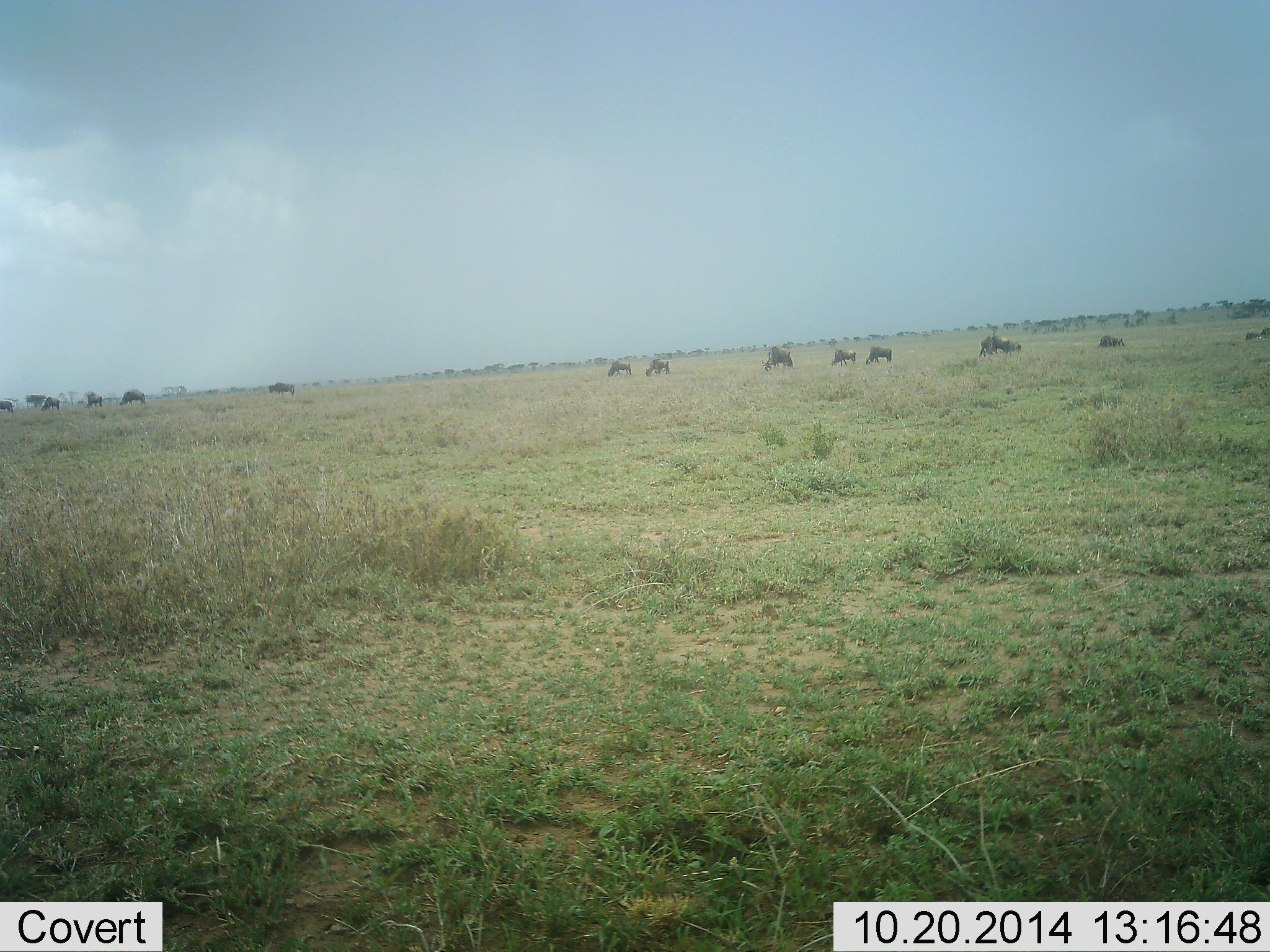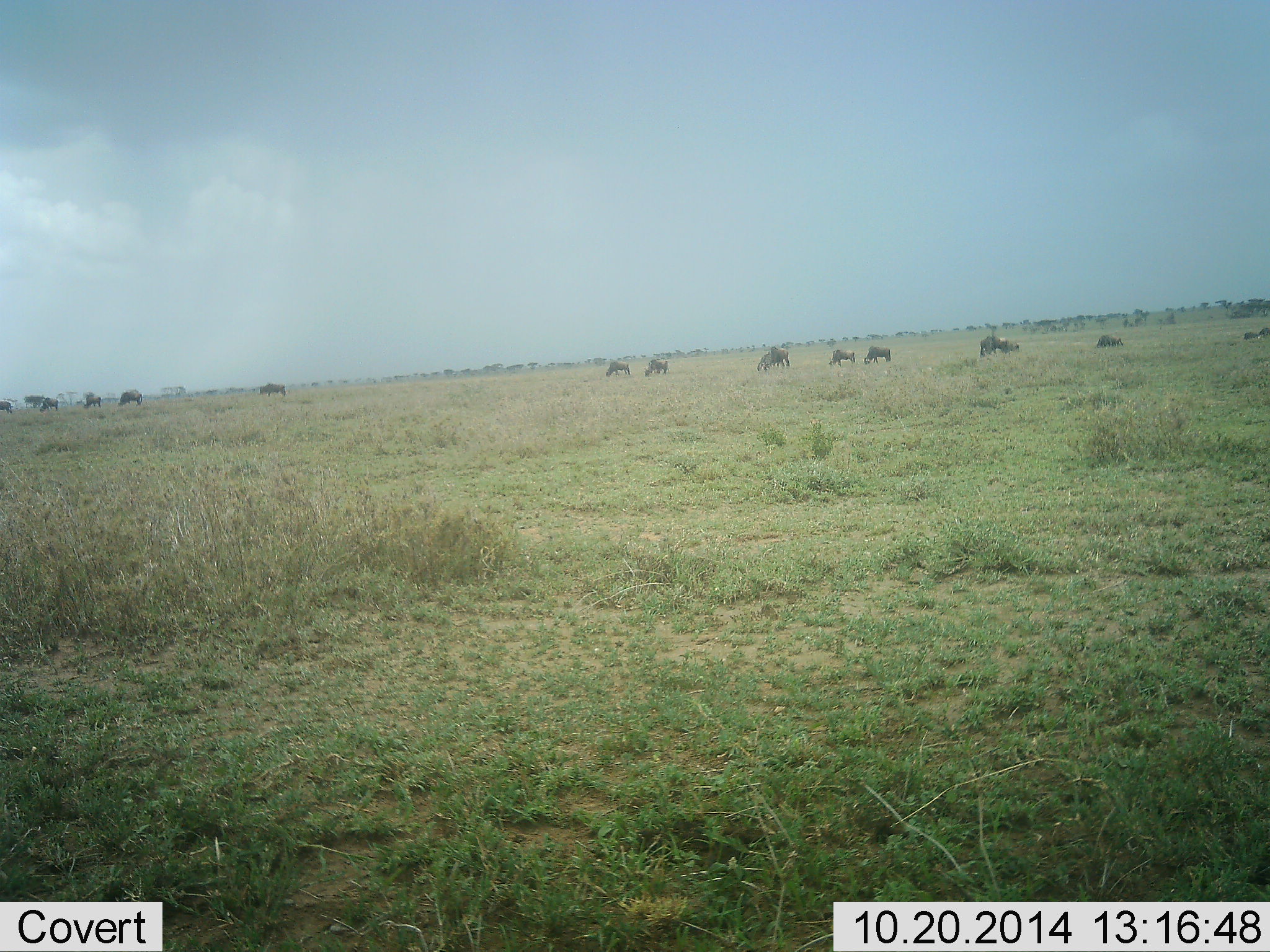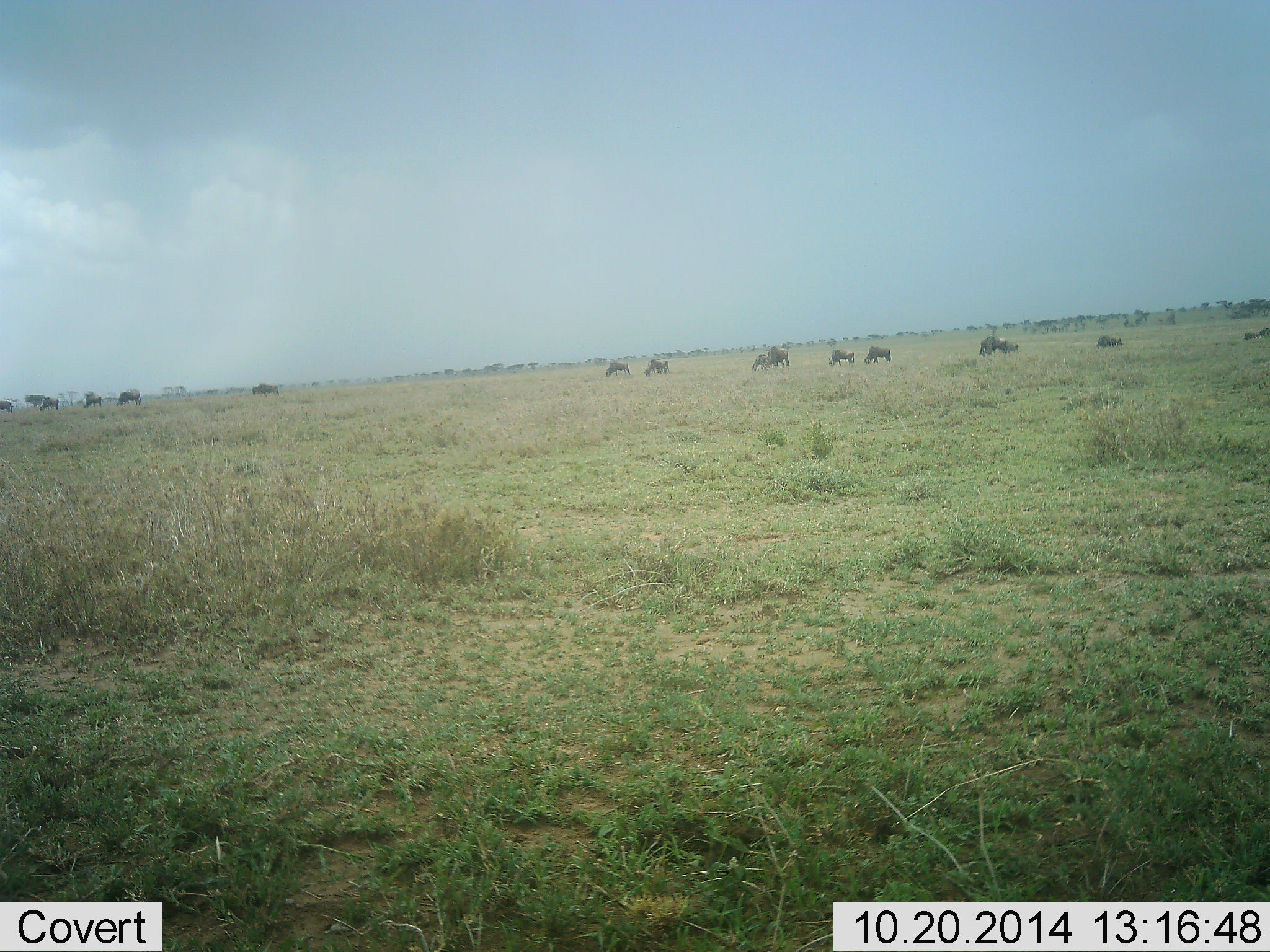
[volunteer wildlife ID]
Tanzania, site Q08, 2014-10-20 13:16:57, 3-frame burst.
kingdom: Animalia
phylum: Chordata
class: Mammalia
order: Artiodactyla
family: Bovidae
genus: Connochaetes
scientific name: Connochaetes taurinus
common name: blue wildebeest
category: wildebeest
Wildebeest (blue wildebeest) (Connochaetes taurinus), count 11-50. Behavior (volunteer vote fractions): standing 55%, resting 27%, moving 45%, interacting 0%. Young present (vote fraction): 0%. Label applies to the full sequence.